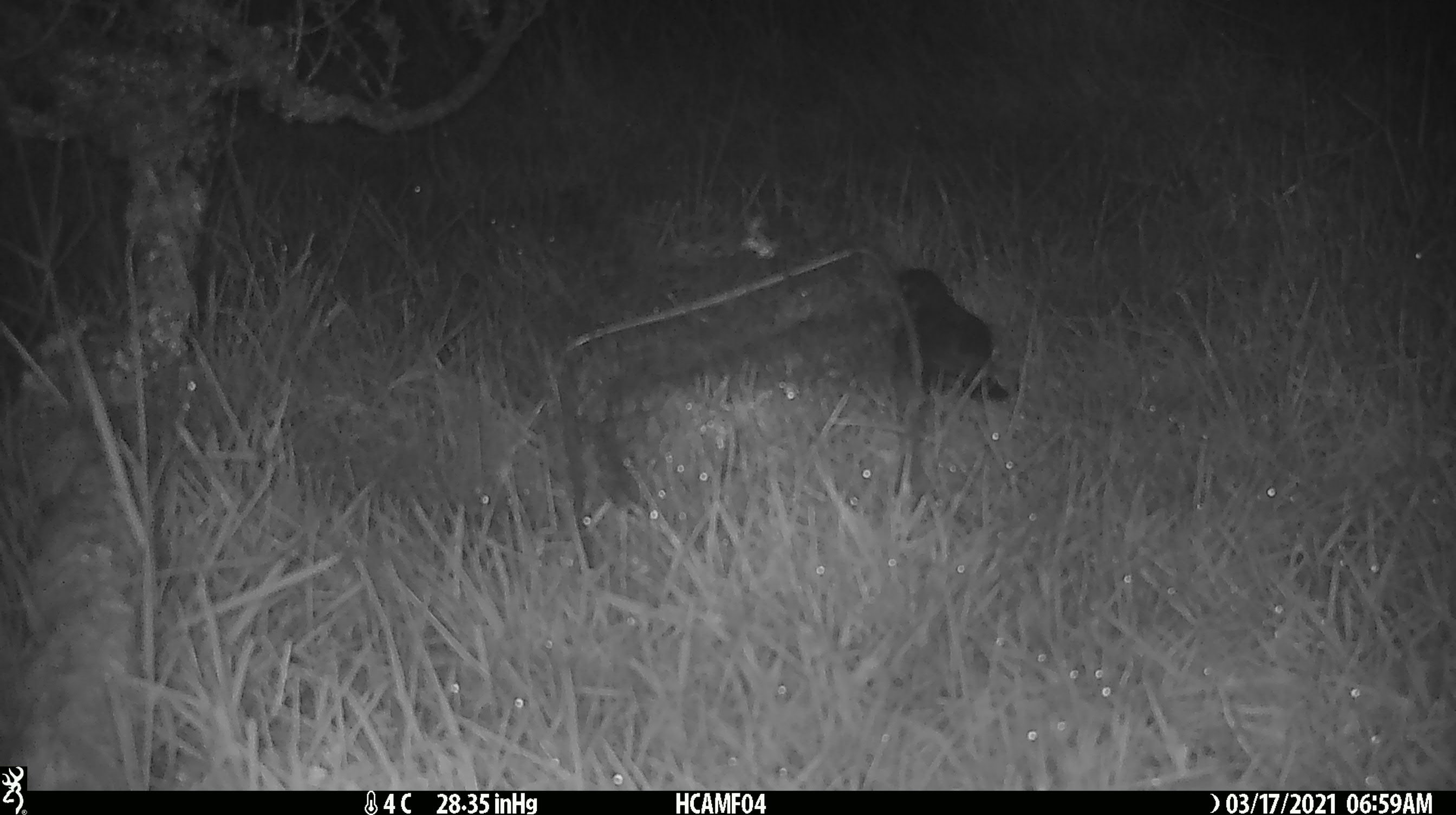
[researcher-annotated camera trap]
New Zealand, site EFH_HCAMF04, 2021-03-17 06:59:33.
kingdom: Animalia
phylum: Chordata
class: Aves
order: Passeriformes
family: Turdidae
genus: Turdus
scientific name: Turdus merula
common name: eurasian blackbird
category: blackbird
Blackbird (eurasian blackbird) (Turdus merula).